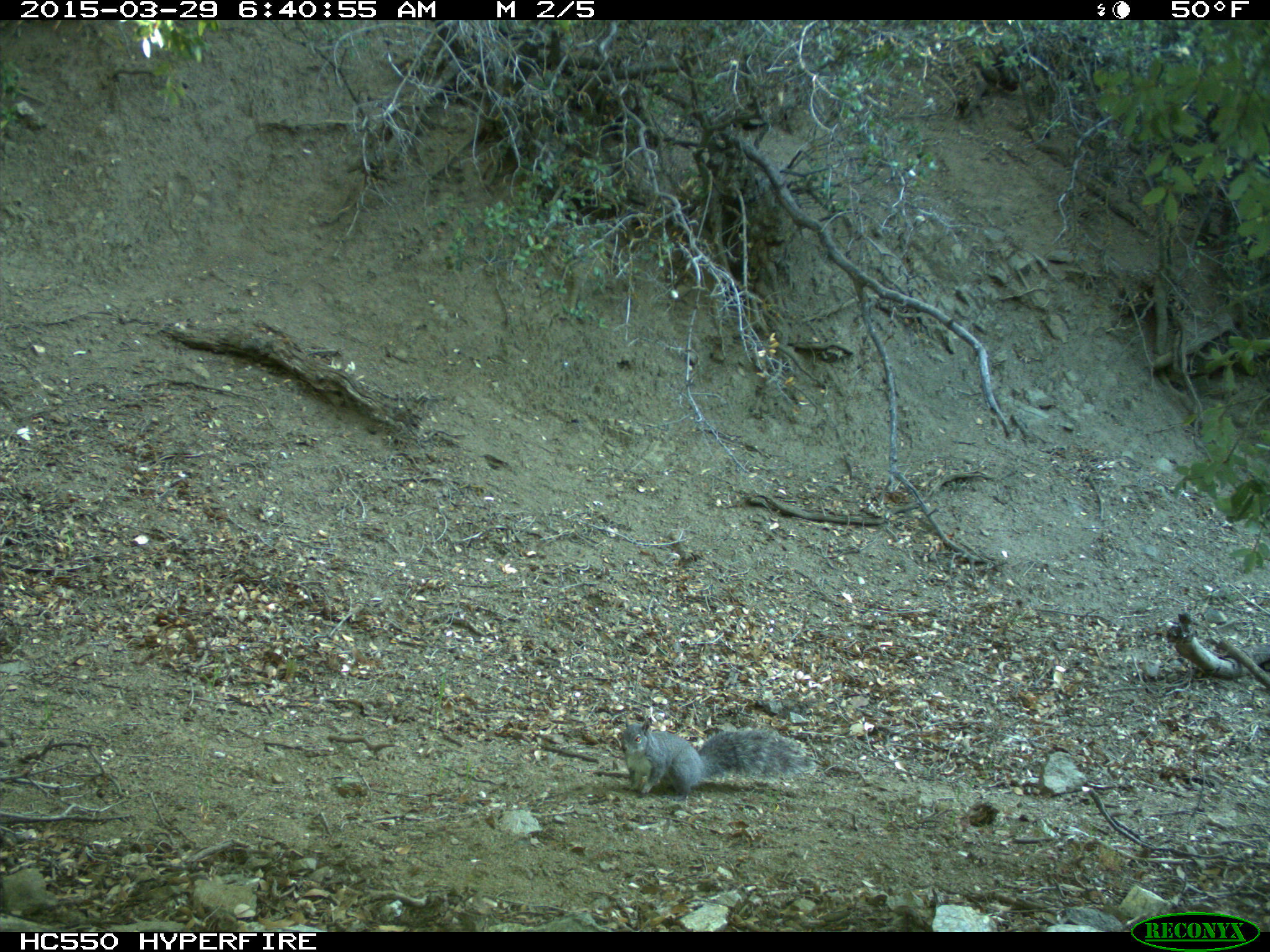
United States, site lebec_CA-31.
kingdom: Animalia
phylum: Chordata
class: Mammalia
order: Rodentia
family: Sciuridae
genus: Sciurus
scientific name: Sciurus carolinensis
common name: eastern gray squirrel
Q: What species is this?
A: Sciurus carolinensis (eastern gray squirrel).